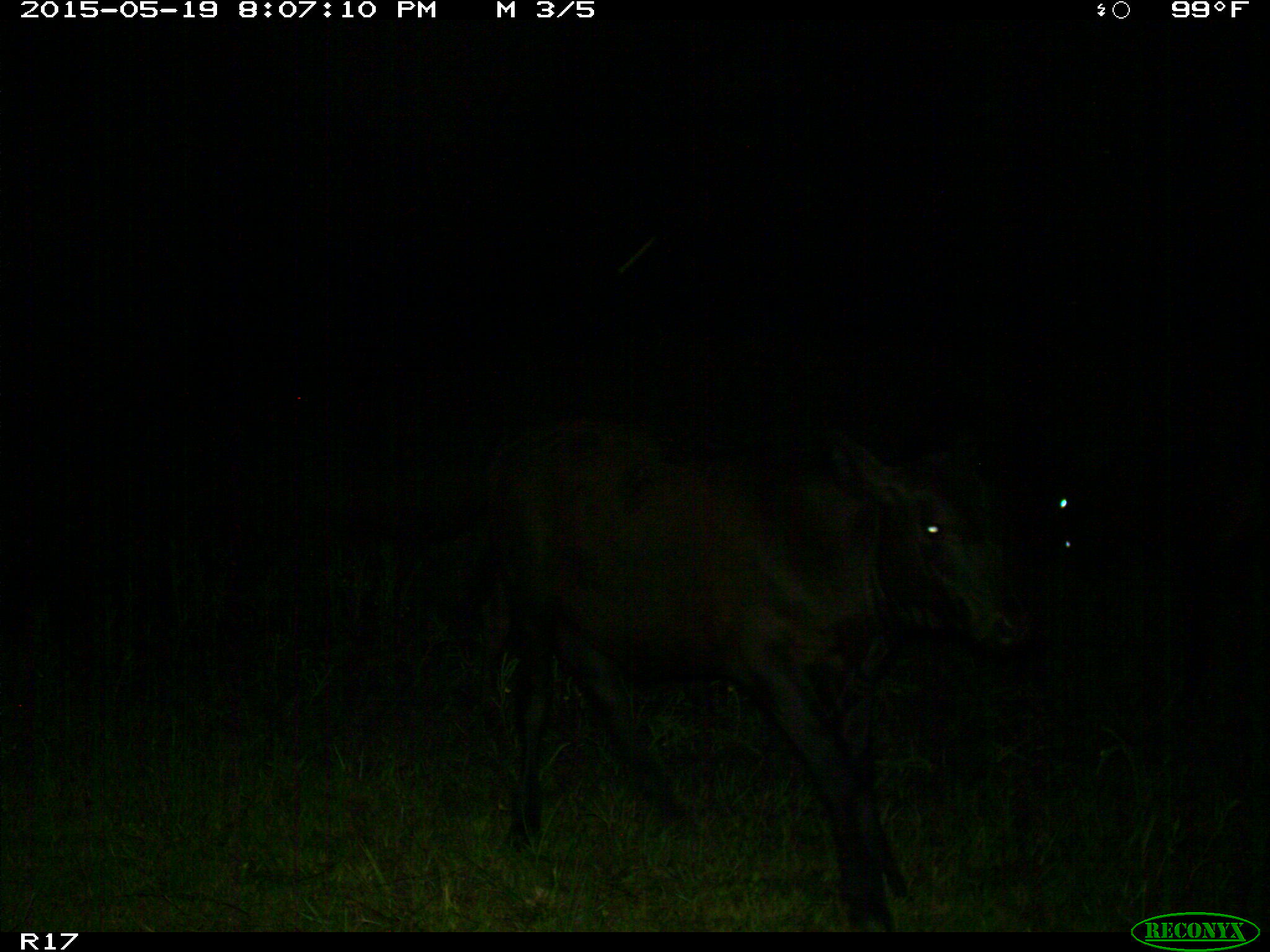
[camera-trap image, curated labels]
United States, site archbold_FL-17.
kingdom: Animalia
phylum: Chordata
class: Mammalia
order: Artiodactyla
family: Bovidae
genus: Bos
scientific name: Bos taurus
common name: domestic cow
Bos taurus (domestic cow).